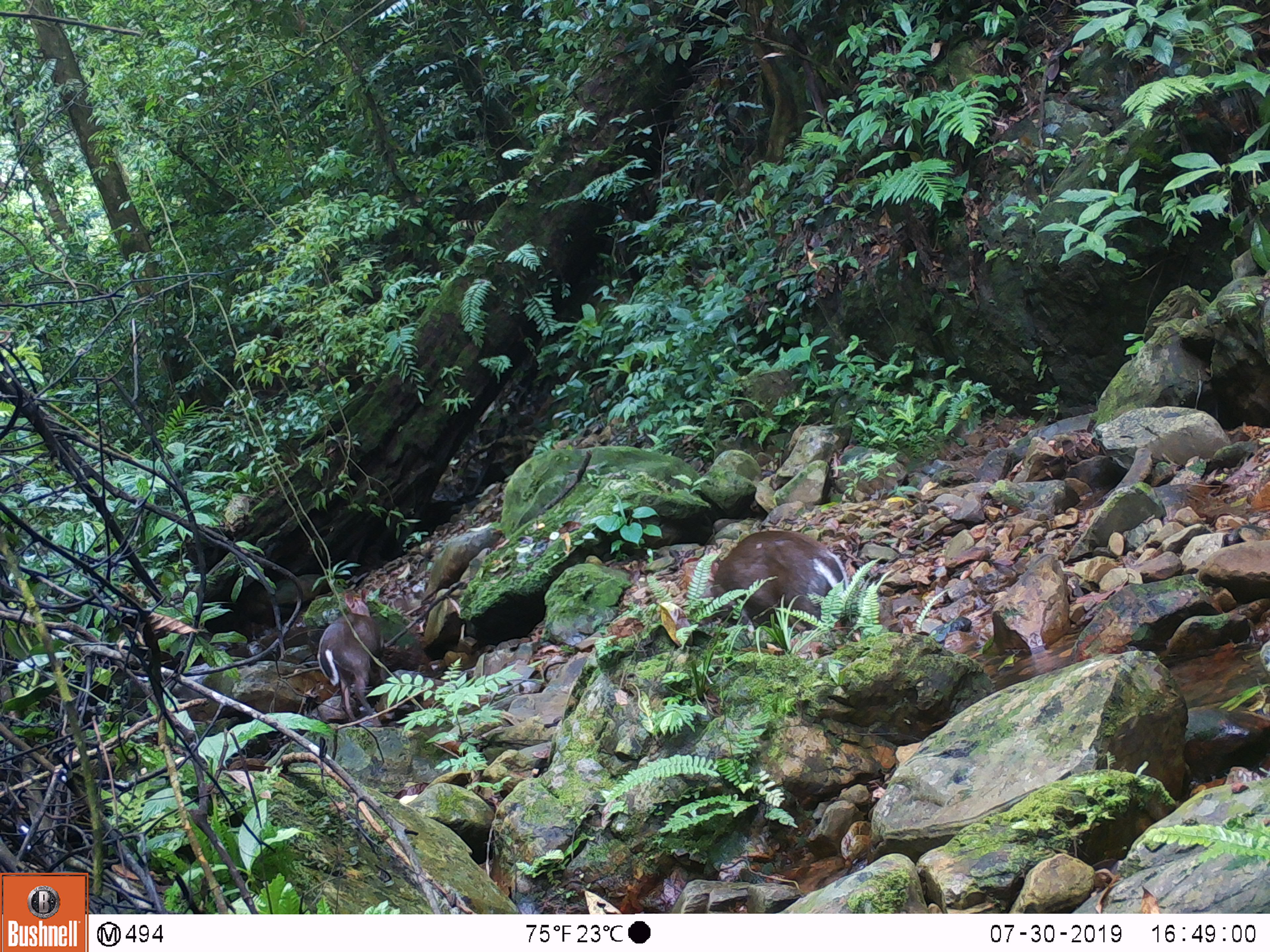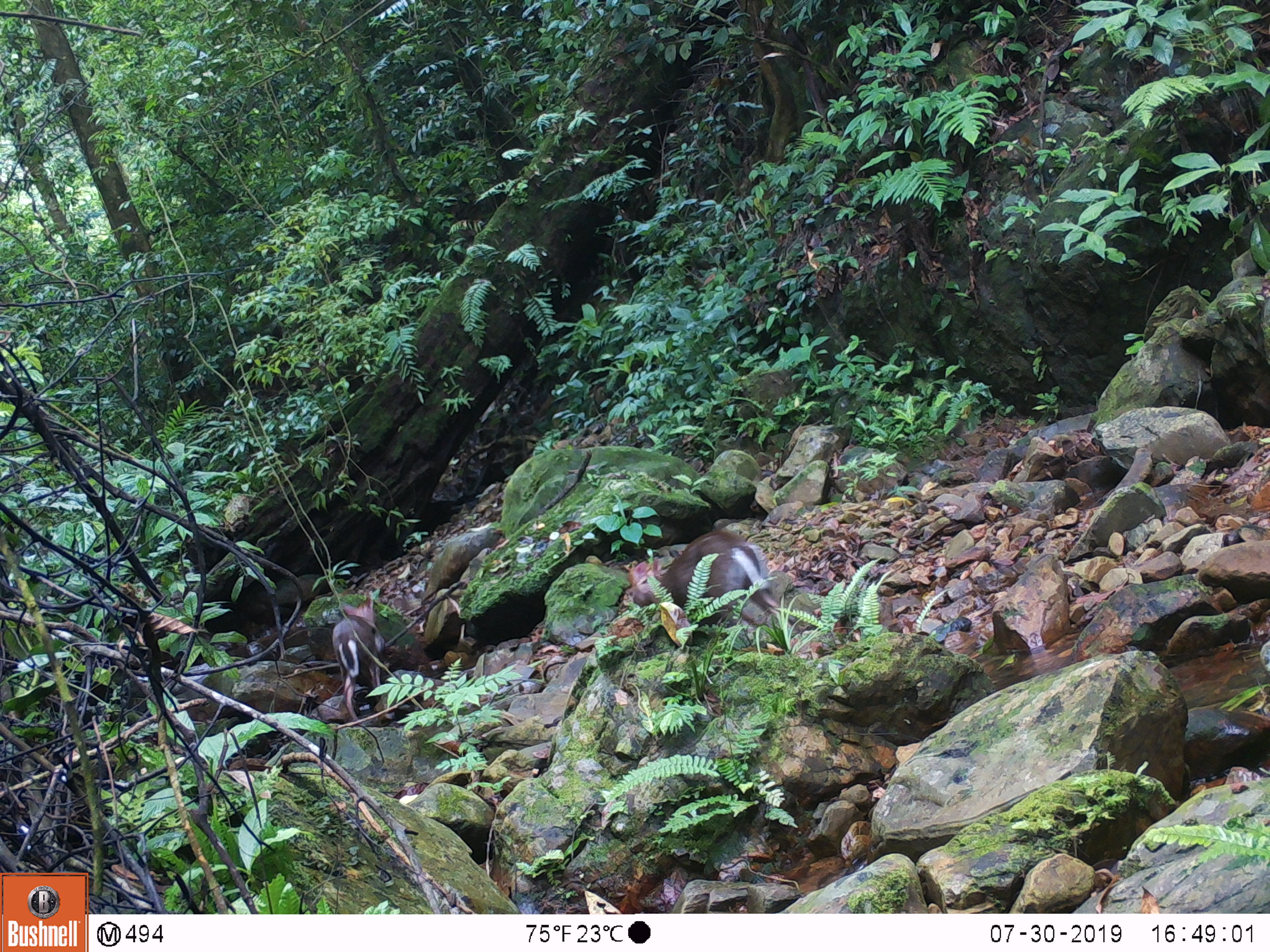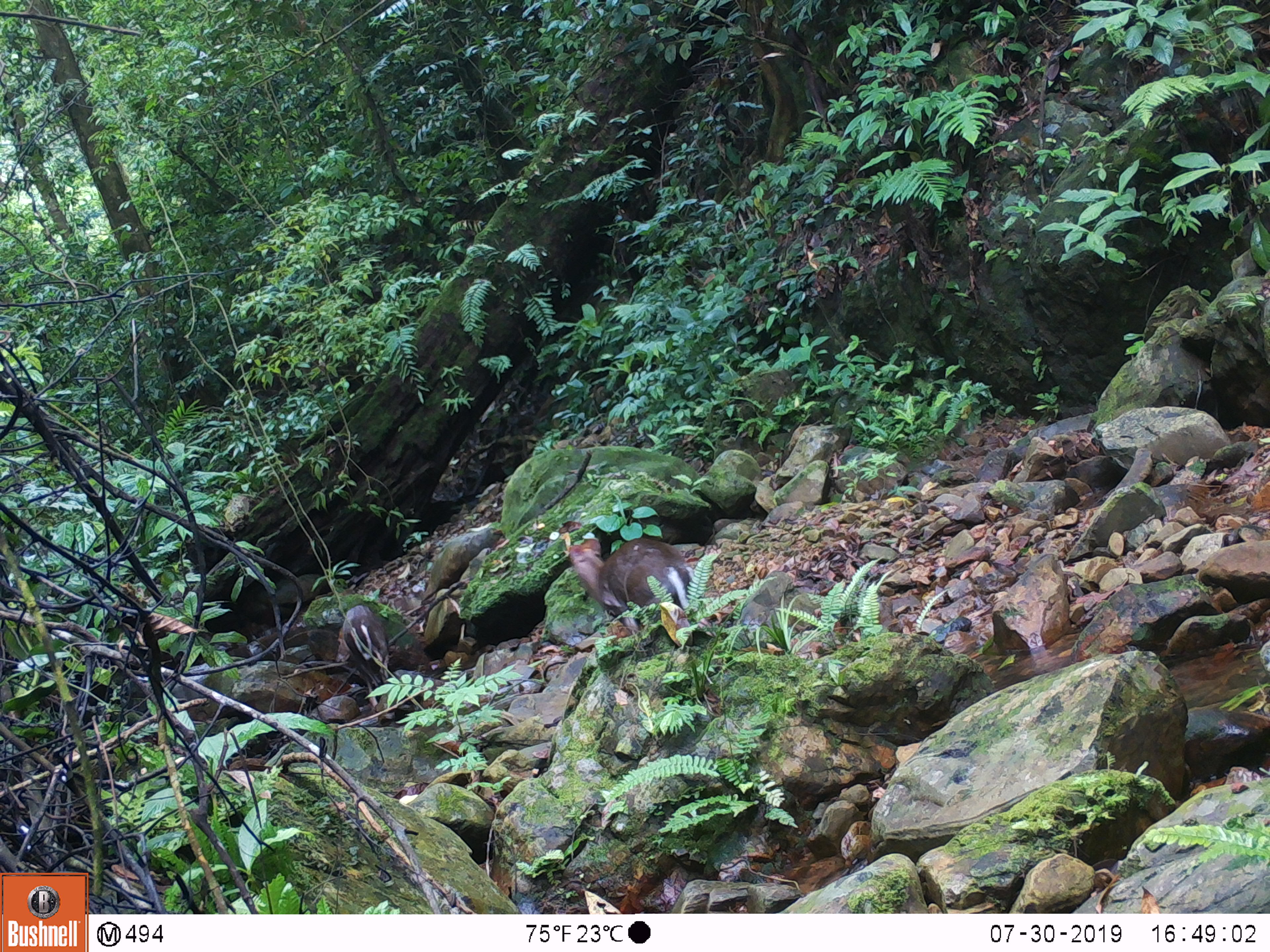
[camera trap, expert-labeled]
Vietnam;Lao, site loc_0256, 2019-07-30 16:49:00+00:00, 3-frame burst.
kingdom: Animalia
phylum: Chordata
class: Mammalia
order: Artiodactyla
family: Cervidae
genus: Muntiacus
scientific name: Muntiacus rooseveltorum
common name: roosevelt's muntjac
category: roosevelts muntjac group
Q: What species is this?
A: Roosevelts muntjac group (roosevelt's muntjac) (Muntiacus rooseveltorum).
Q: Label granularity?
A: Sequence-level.